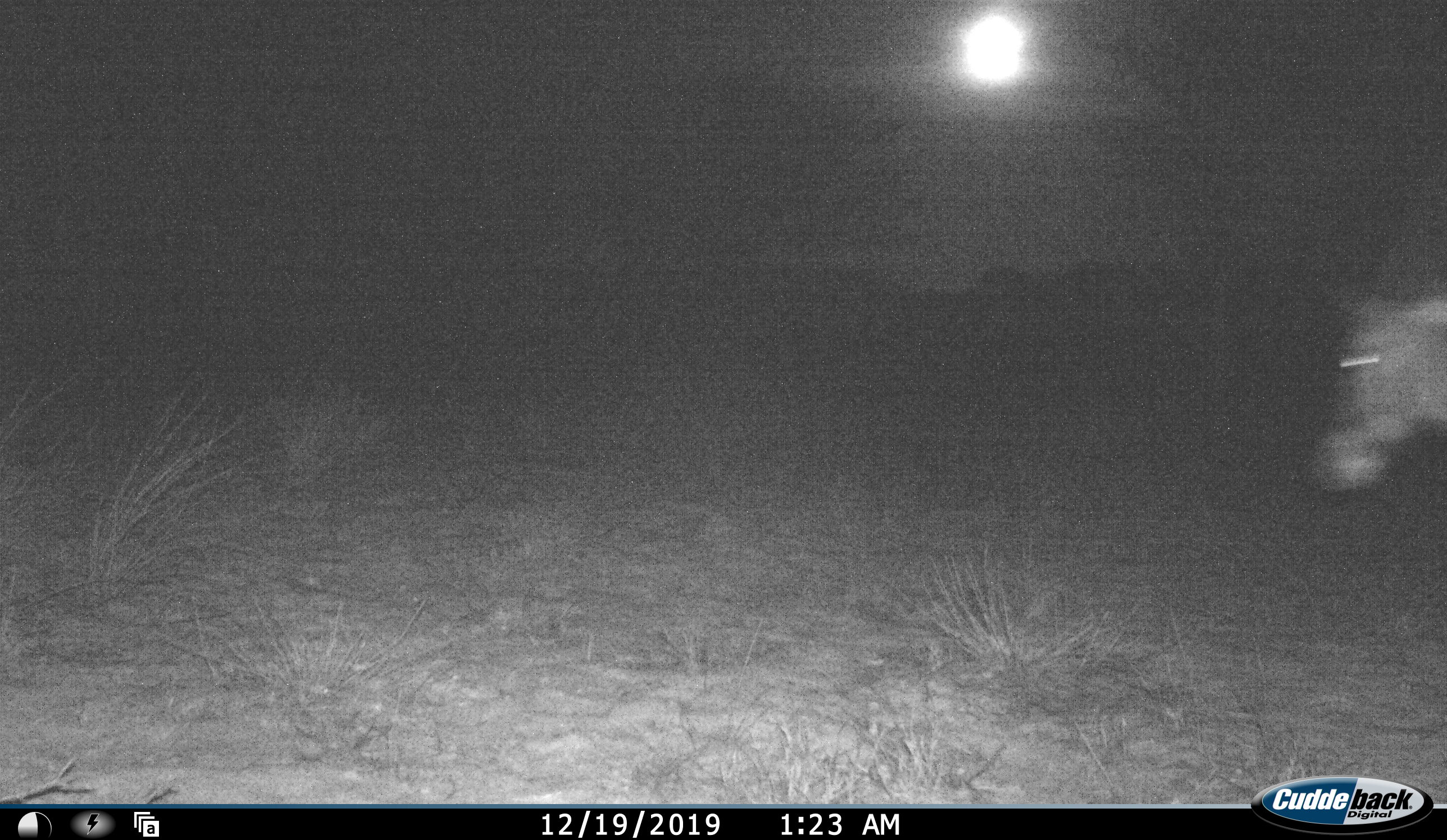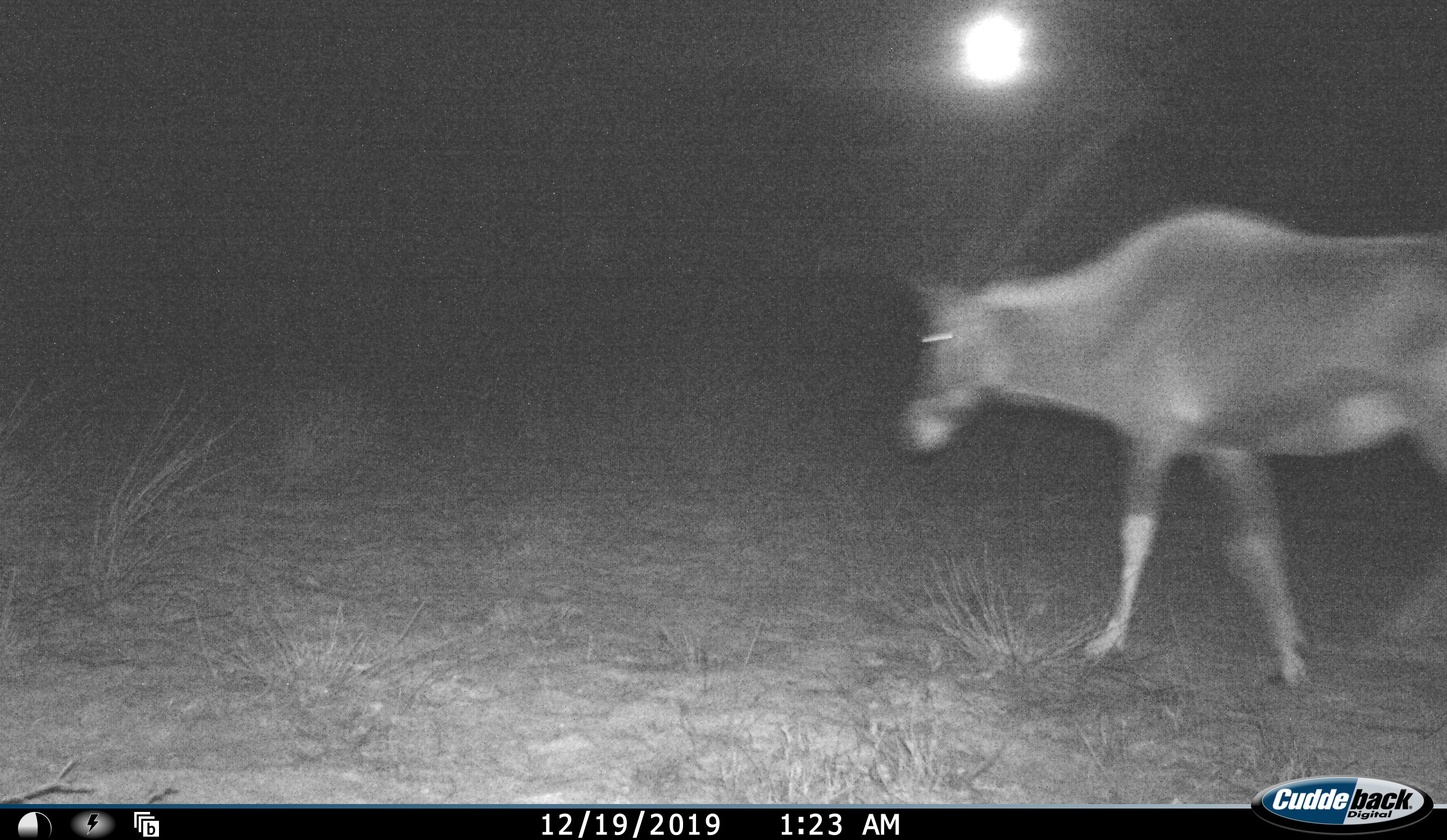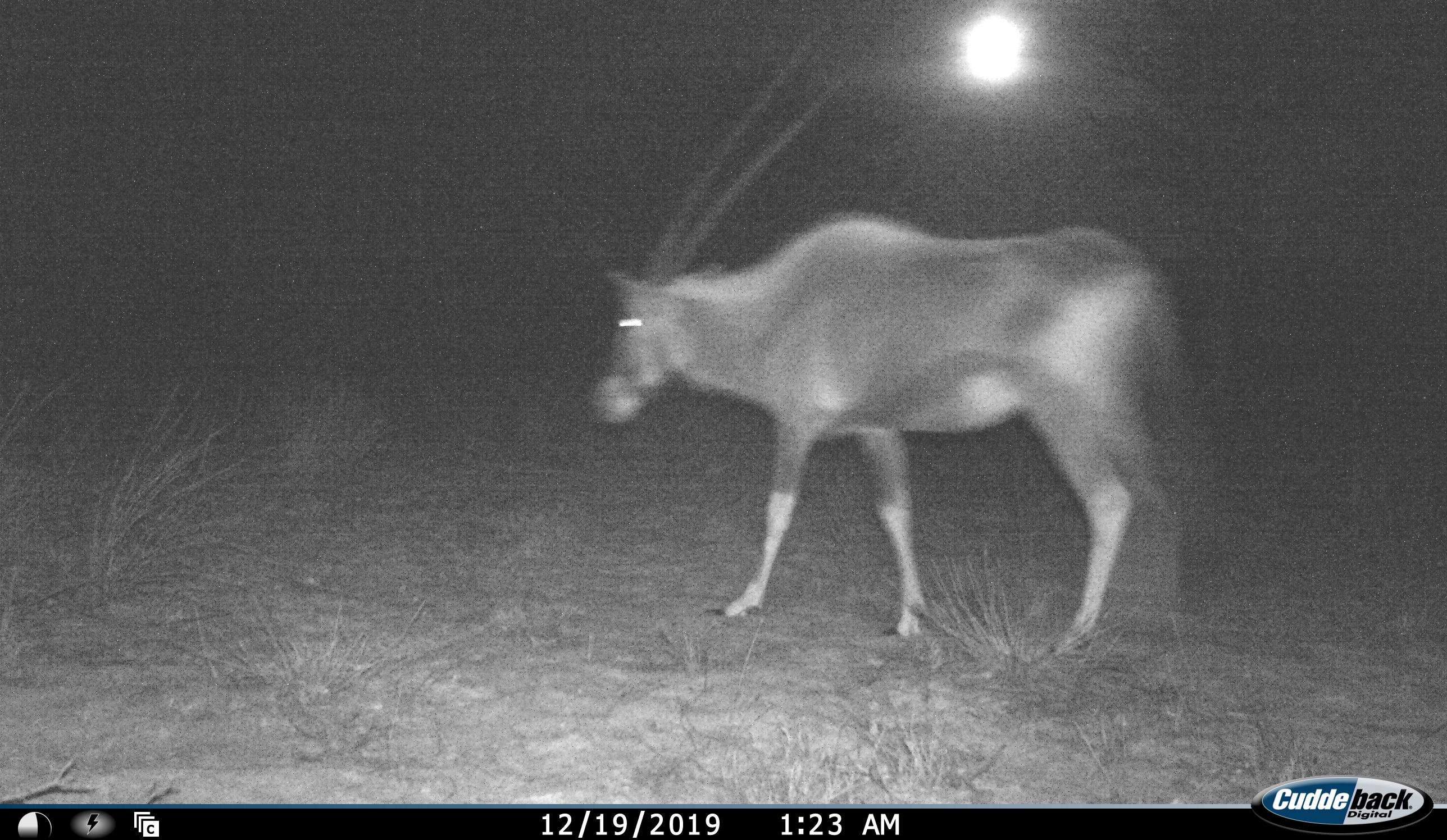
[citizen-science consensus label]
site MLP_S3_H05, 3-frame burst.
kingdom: Animalia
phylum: Chordata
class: Mammalia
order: Artiodactyla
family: Bovidae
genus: Oryx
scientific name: Oryx gazella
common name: gemsbok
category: oryx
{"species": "oryx (gemsbok) (Oryx gazella)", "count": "1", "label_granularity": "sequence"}